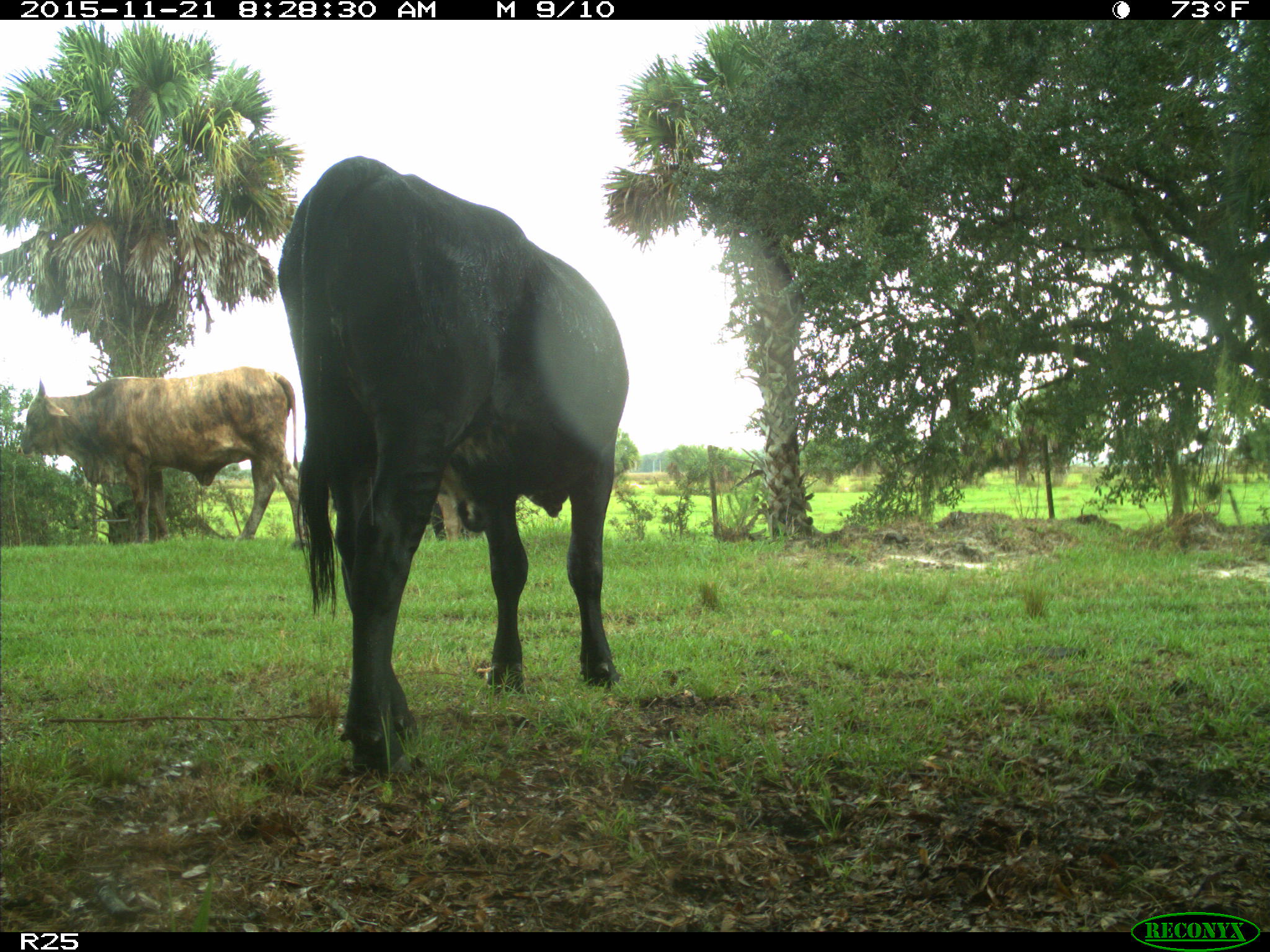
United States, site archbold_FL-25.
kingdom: Animalia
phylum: Chordata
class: Mammalia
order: Artiodactyla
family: Bovidae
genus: Bos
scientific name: Bos taurus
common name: domestic cow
Bos taurus (domestic cow).